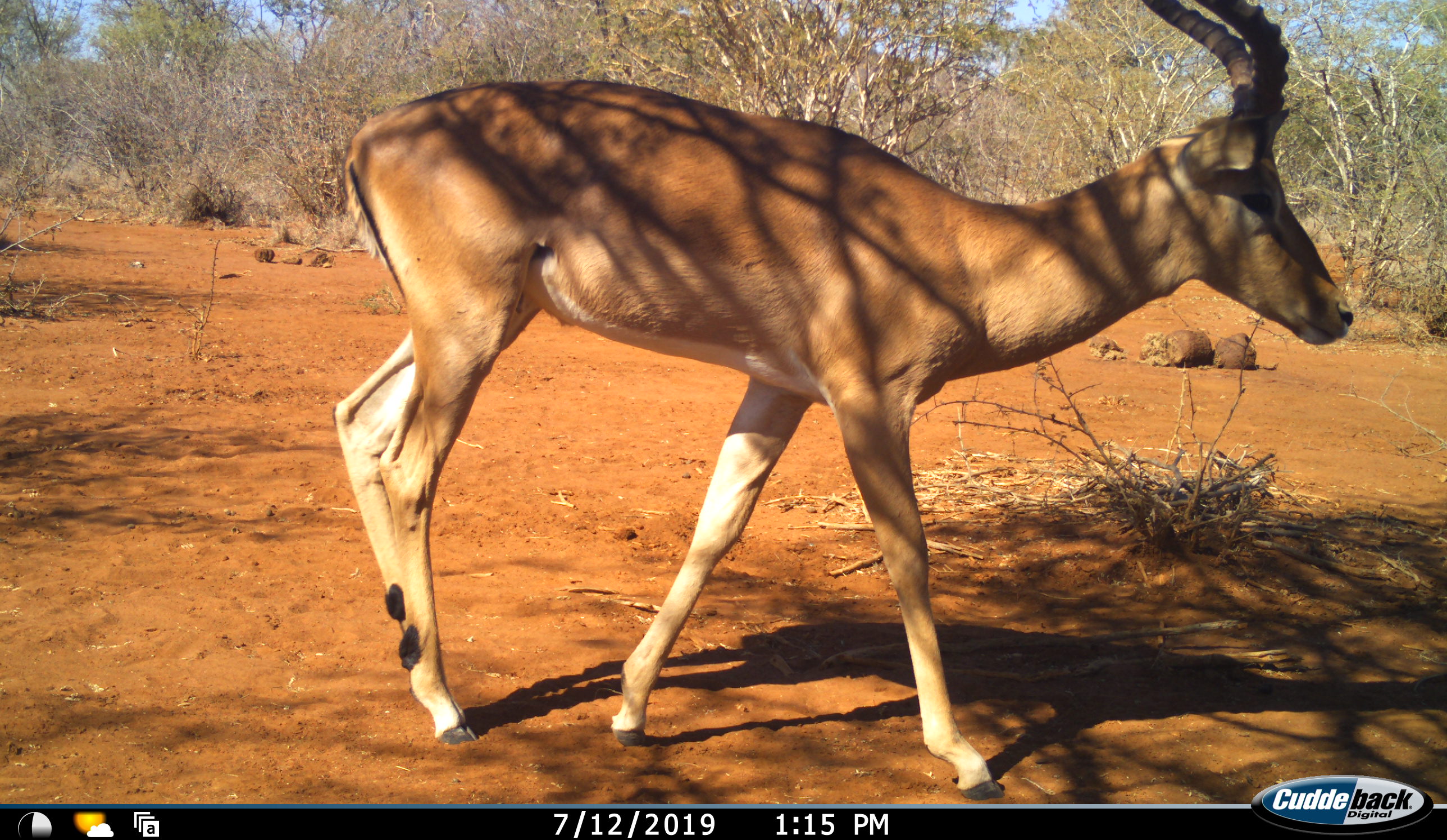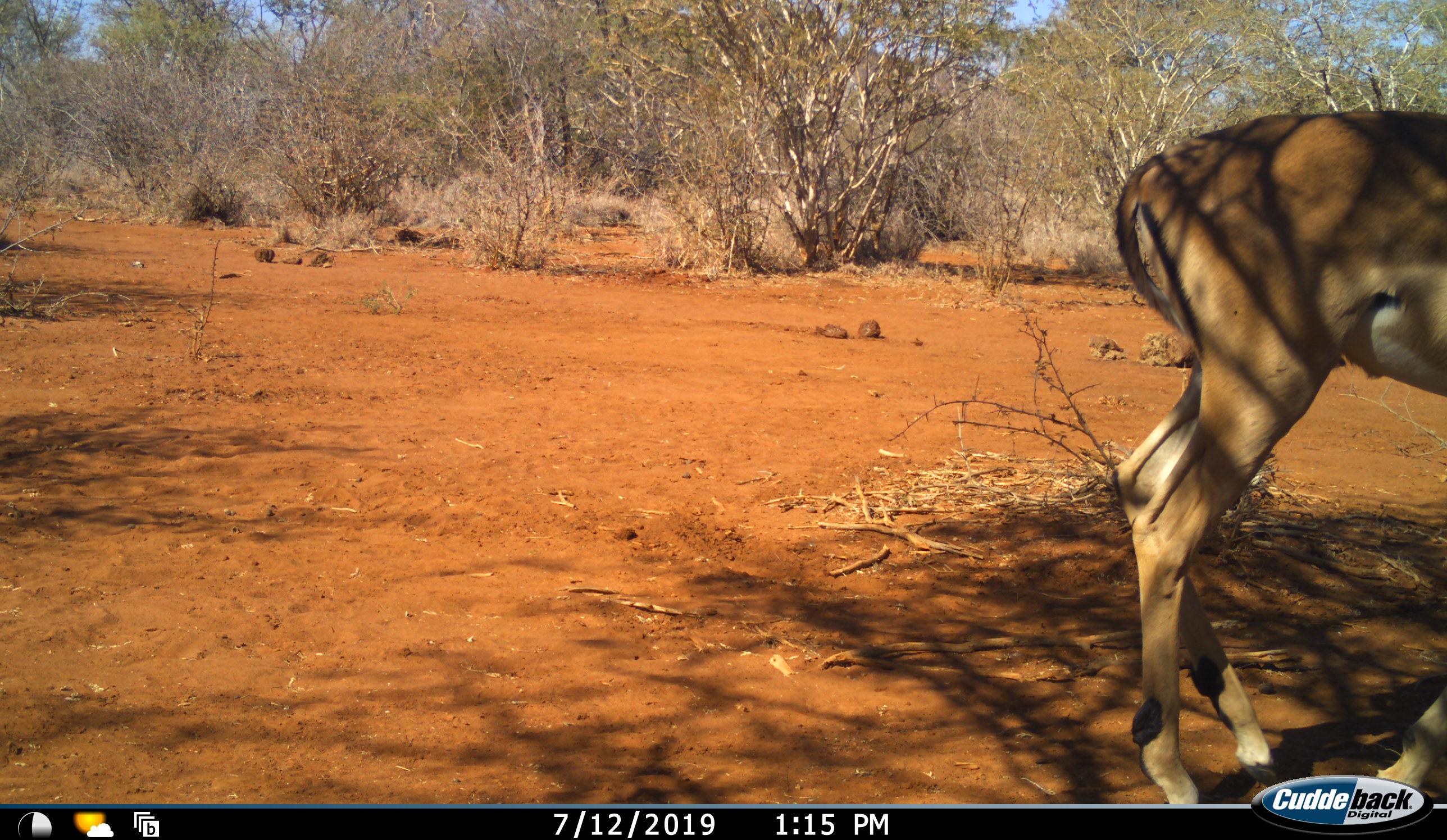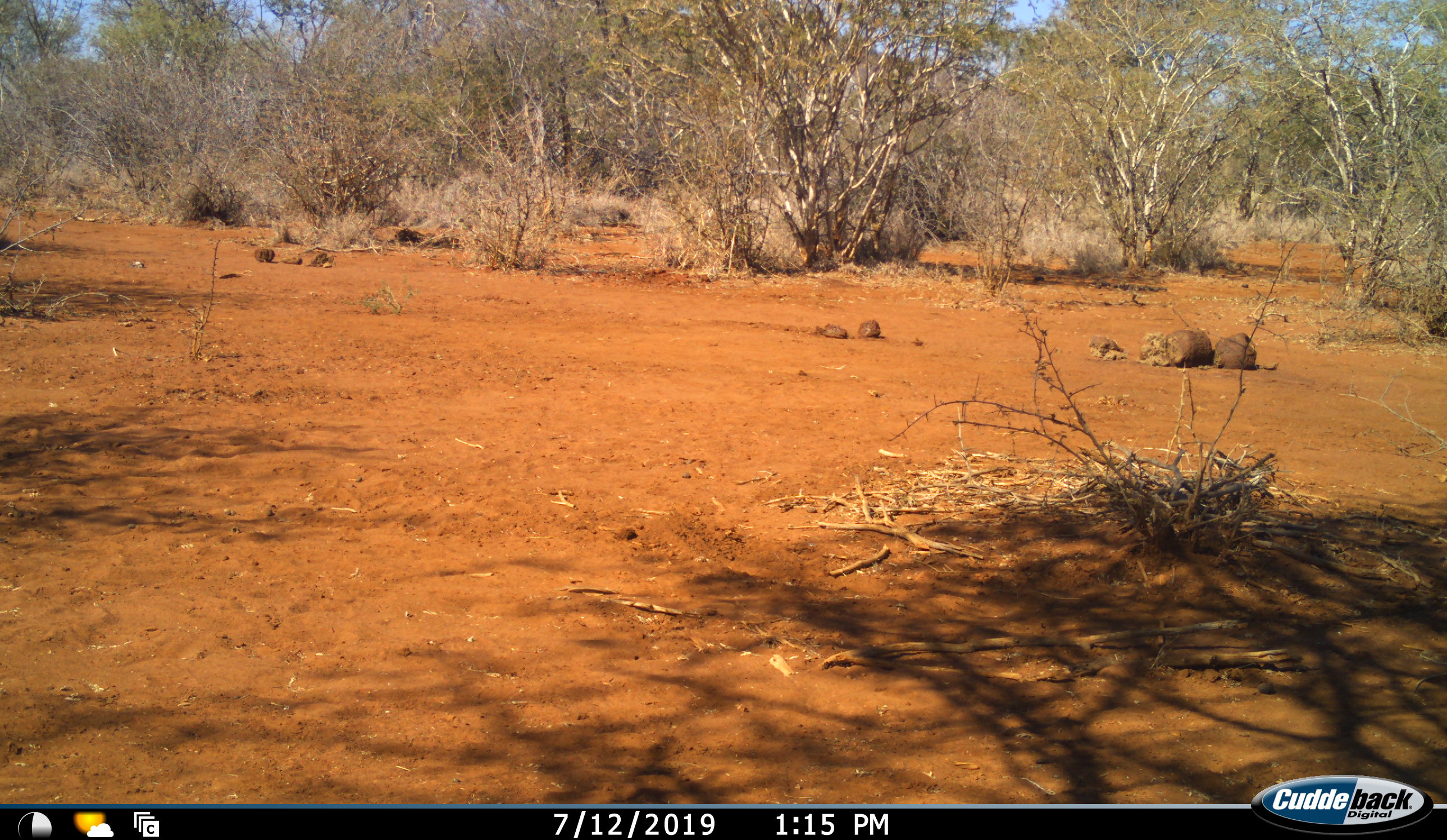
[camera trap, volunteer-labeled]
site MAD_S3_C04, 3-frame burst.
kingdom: Animalia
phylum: Chordata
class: Mammalia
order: Artiodactyla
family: Bovidae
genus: Aepyceros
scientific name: Aepyceros melampus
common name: impala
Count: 1.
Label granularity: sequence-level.